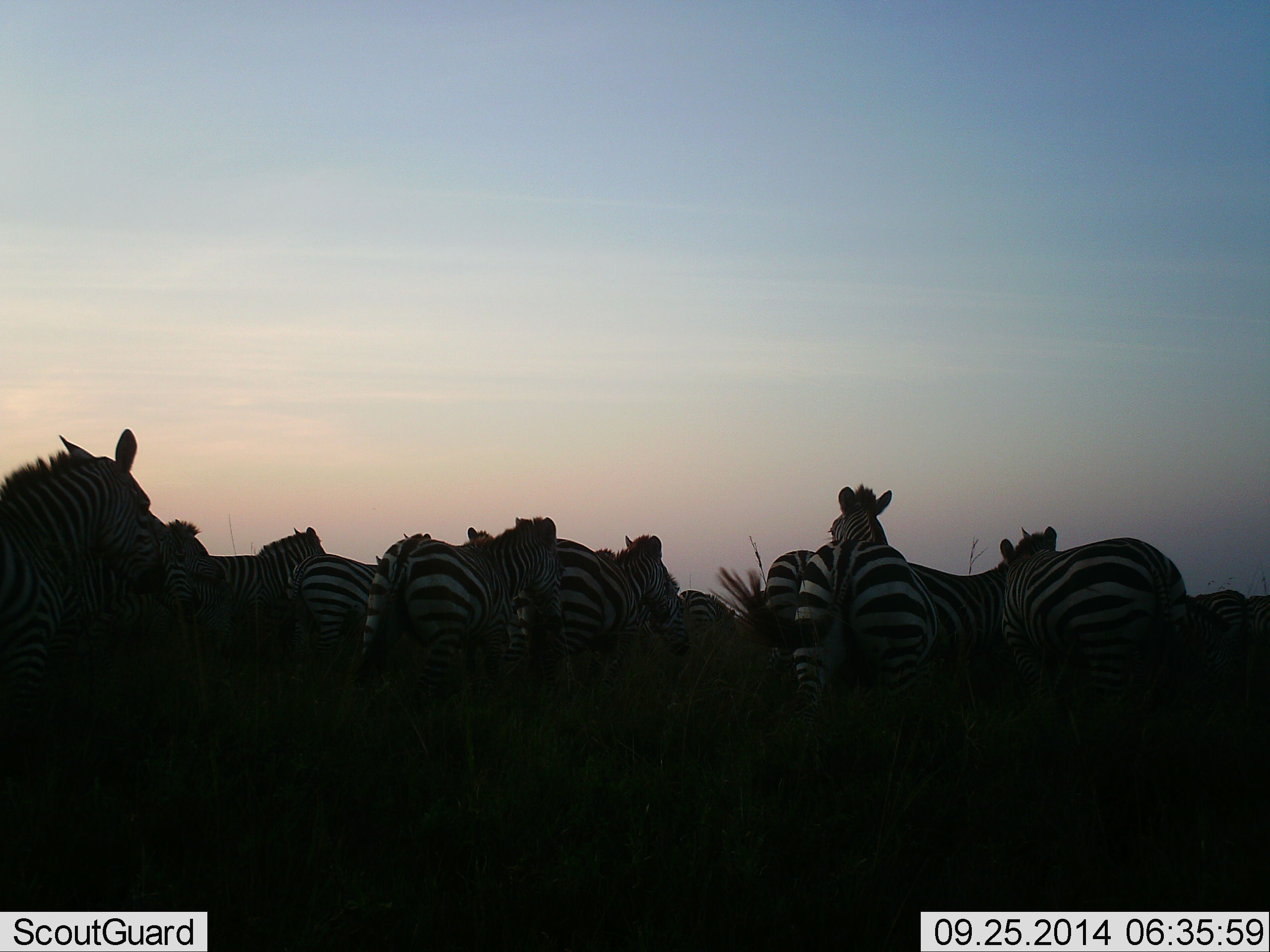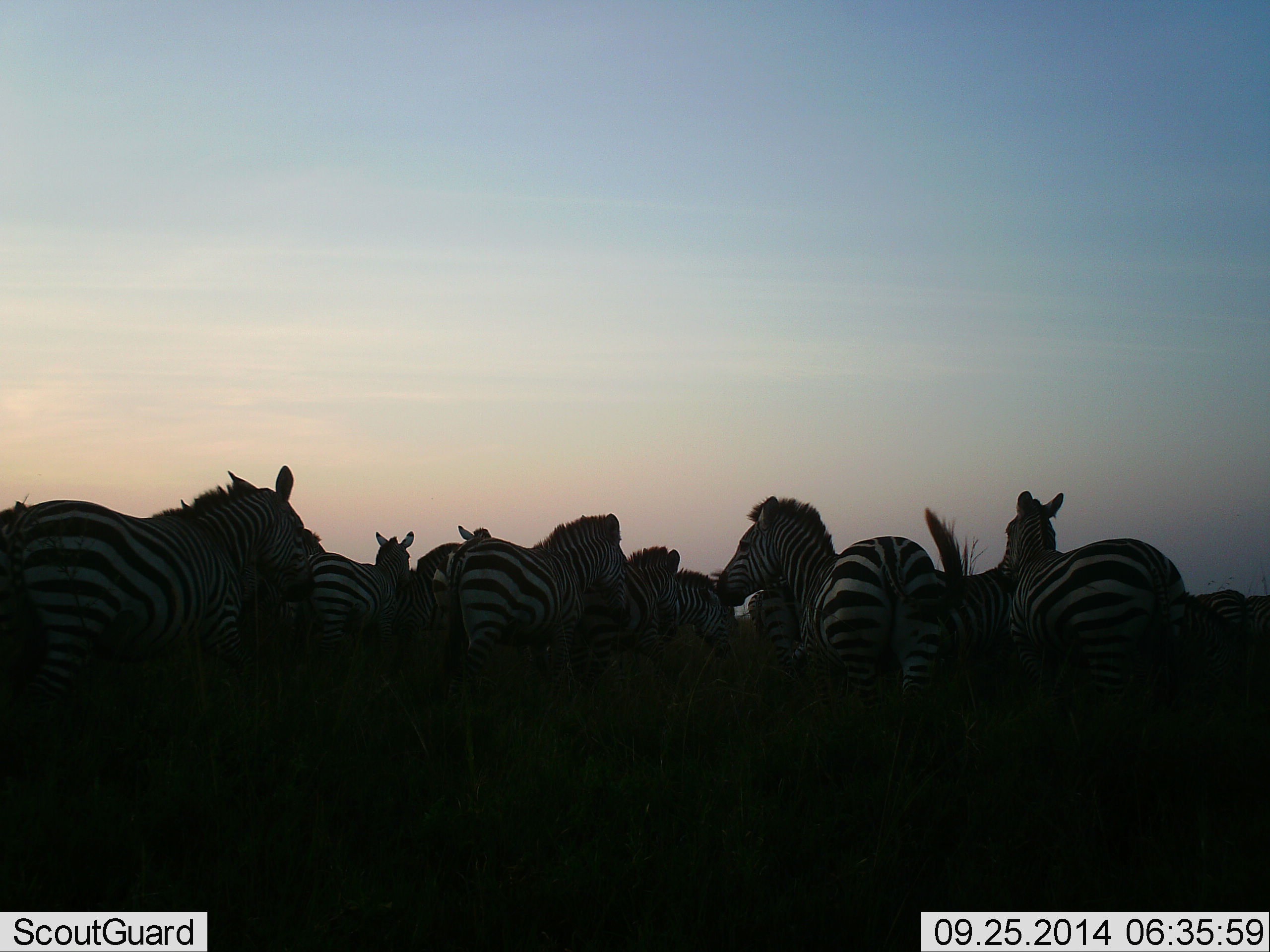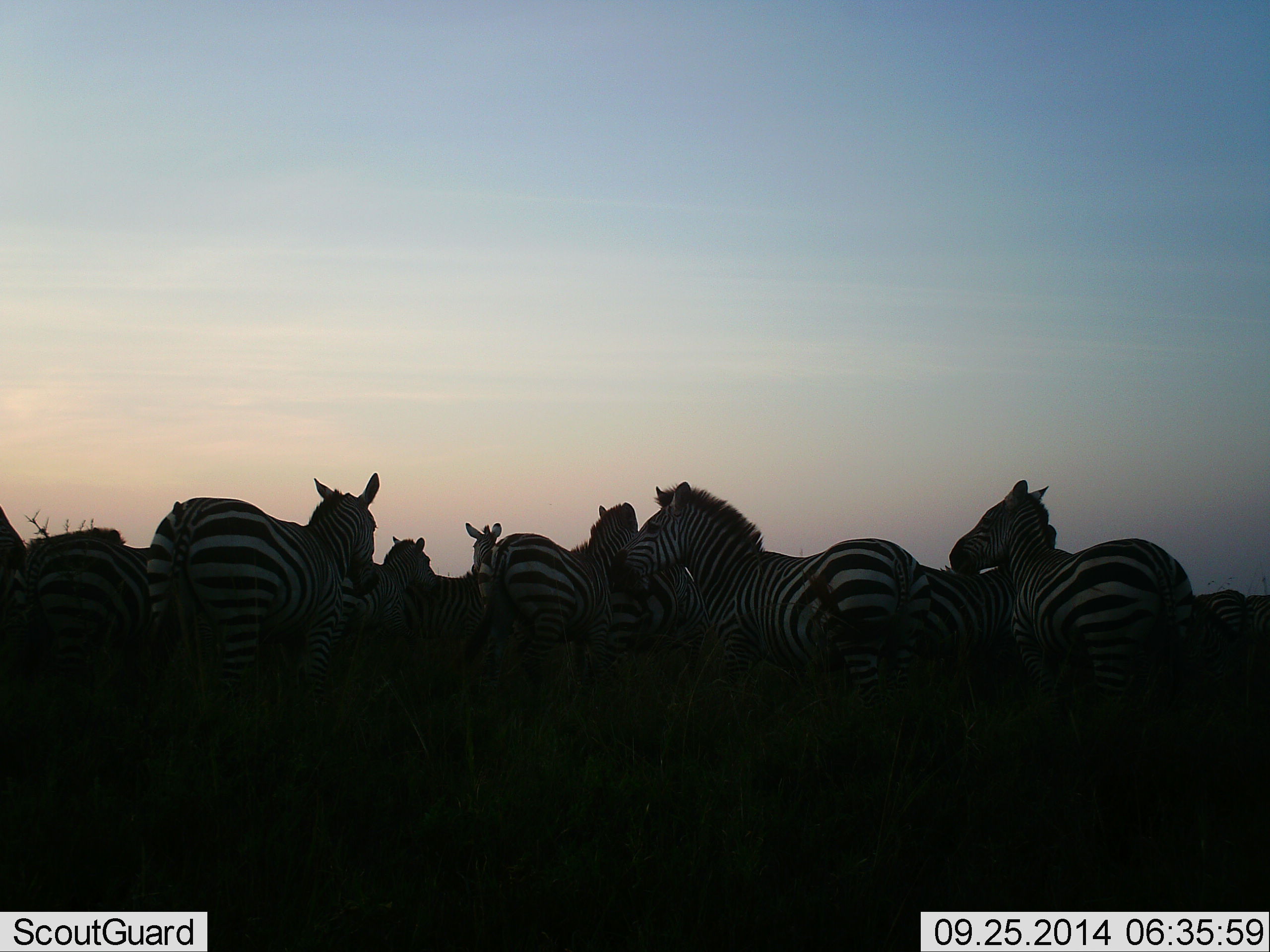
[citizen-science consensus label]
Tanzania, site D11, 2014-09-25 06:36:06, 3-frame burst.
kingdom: Animalia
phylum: Chordata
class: Mammalia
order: Perissodactyla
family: Equidae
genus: Equus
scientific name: Equus quagga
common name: plains zebra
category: zebra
Zebra (plains zebra) (Equus quagga), count 11-50. Behavior (volunteer vote fractions): standing 50%, resting 20%, moving 60%, interacting 30%. Young present (vote fraction): 0%. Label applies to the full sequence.